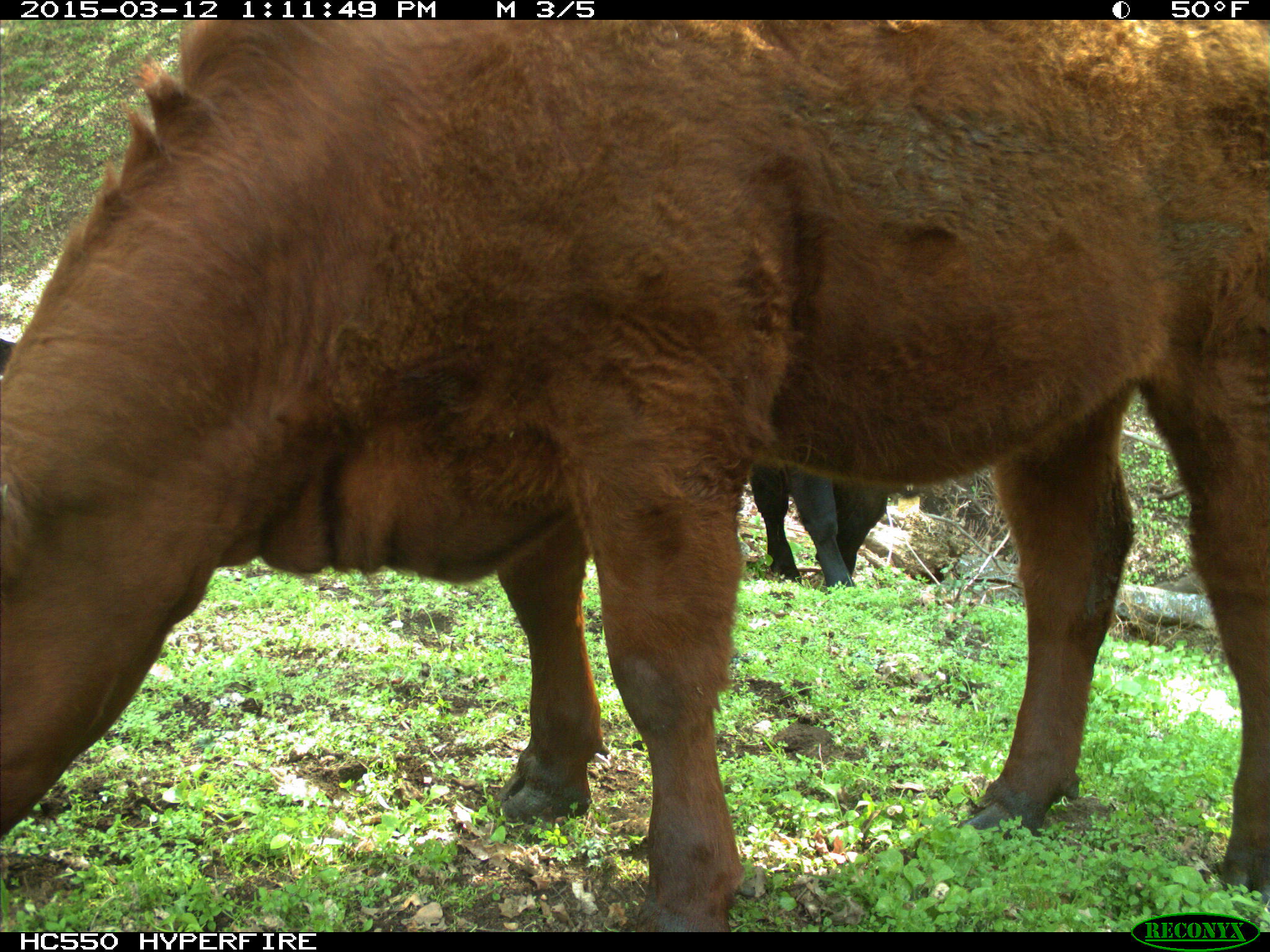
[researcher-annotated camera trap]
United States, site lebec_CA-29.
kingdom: Animalia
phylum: Chordata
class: Mammalia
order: Artiodactyla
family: Bovidae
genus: Bos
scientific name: Bos taurus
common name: domestic cow